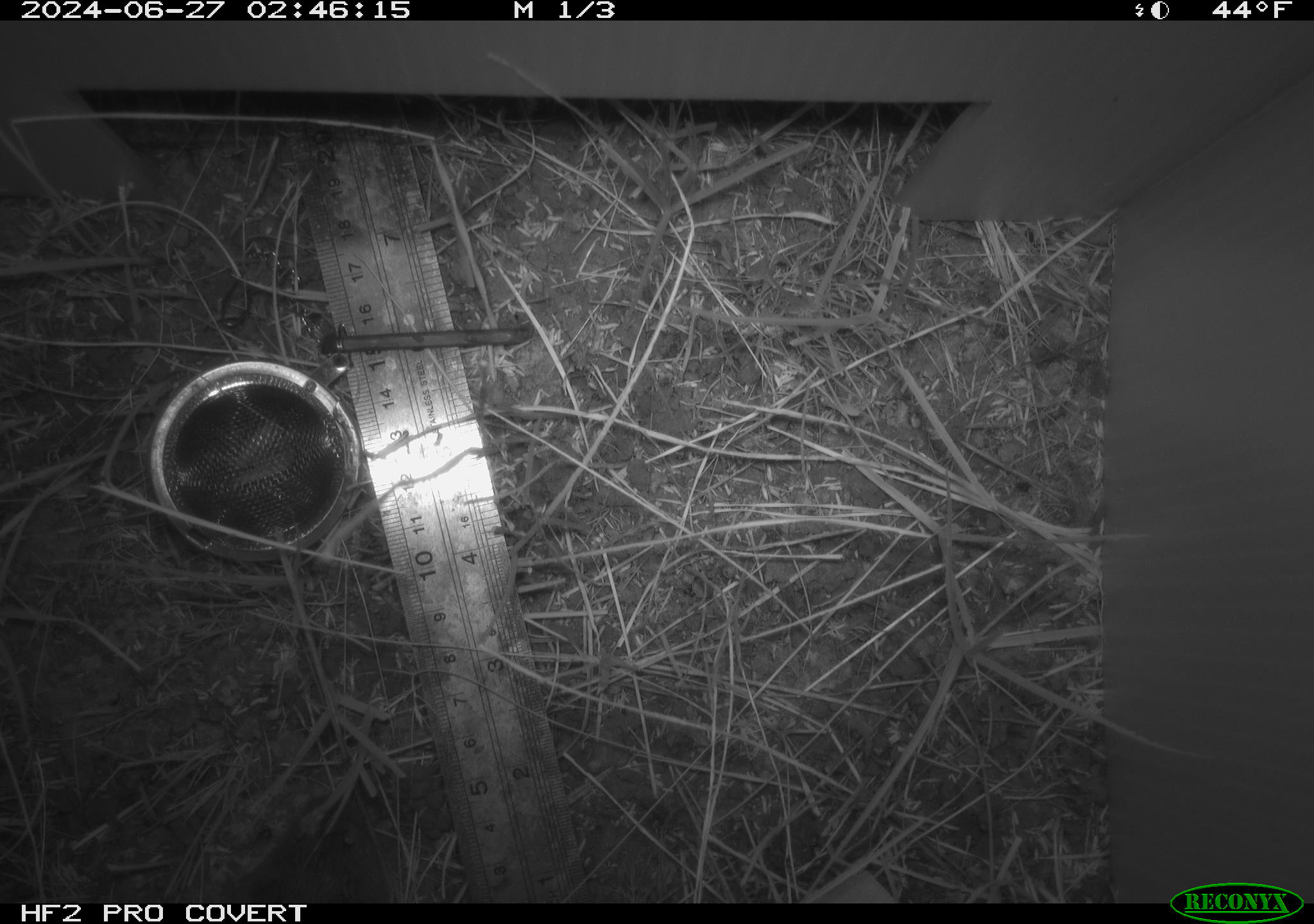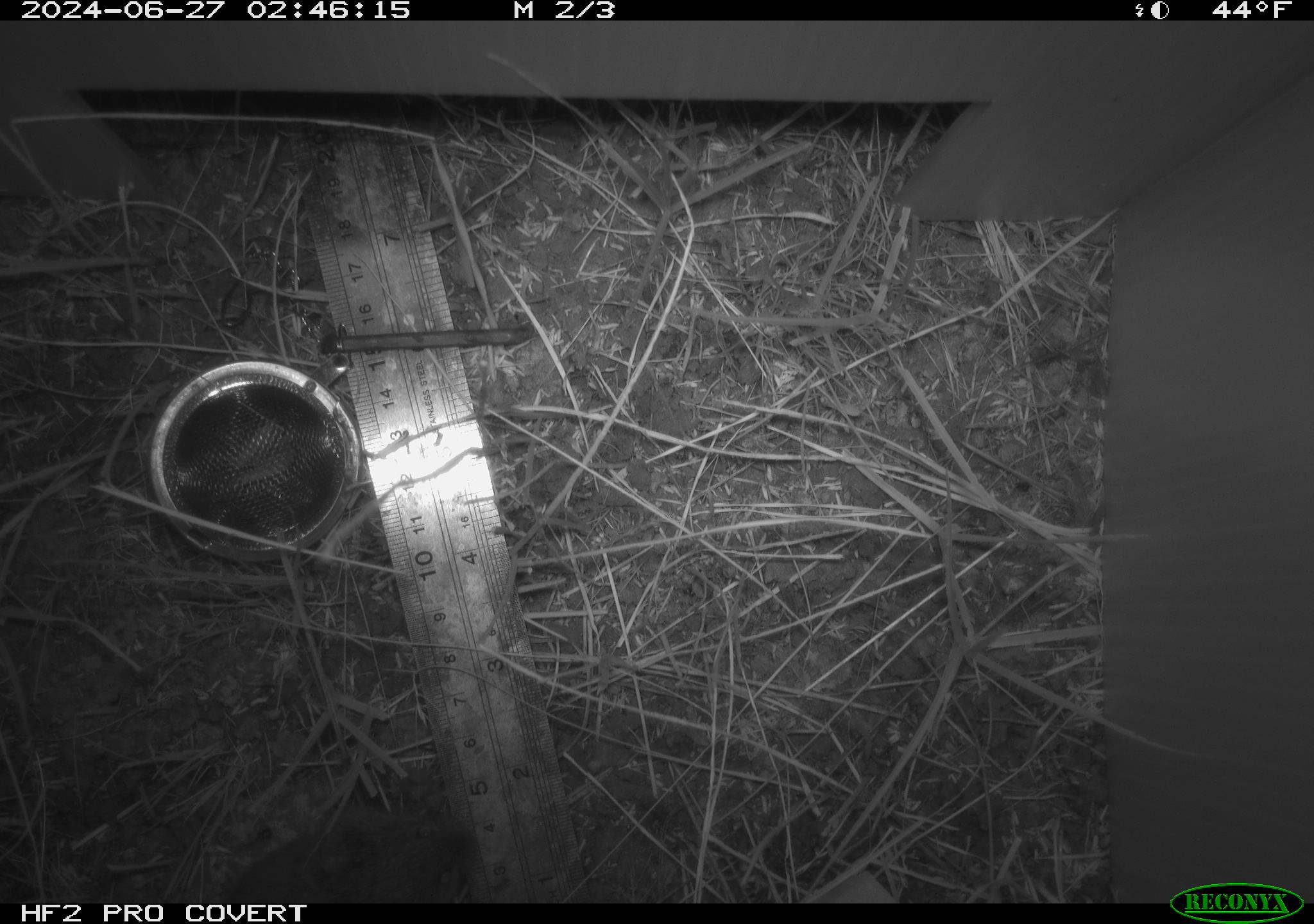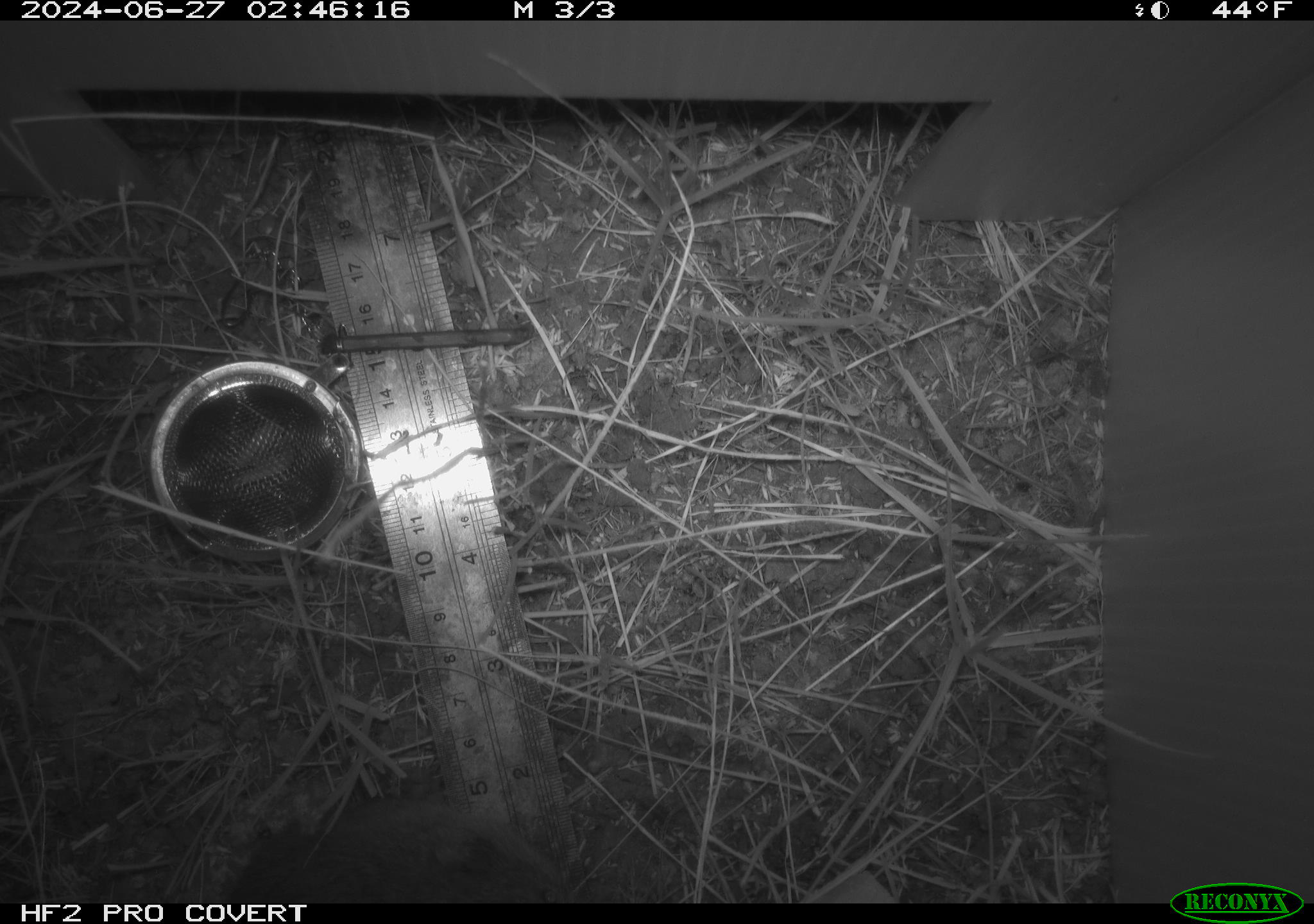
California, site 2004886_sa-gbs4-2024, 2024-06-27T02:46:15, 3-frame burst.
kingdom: Animalia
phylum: Chordata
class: Mammalia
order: Rodentia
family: Cricetidae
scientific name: Arvicolinae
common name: voles, lemmings, and muskrats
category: arvicolinae subfamily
Arvicolinae subfamily (voles, lemmings, and muskrats) (Arvicolinae).